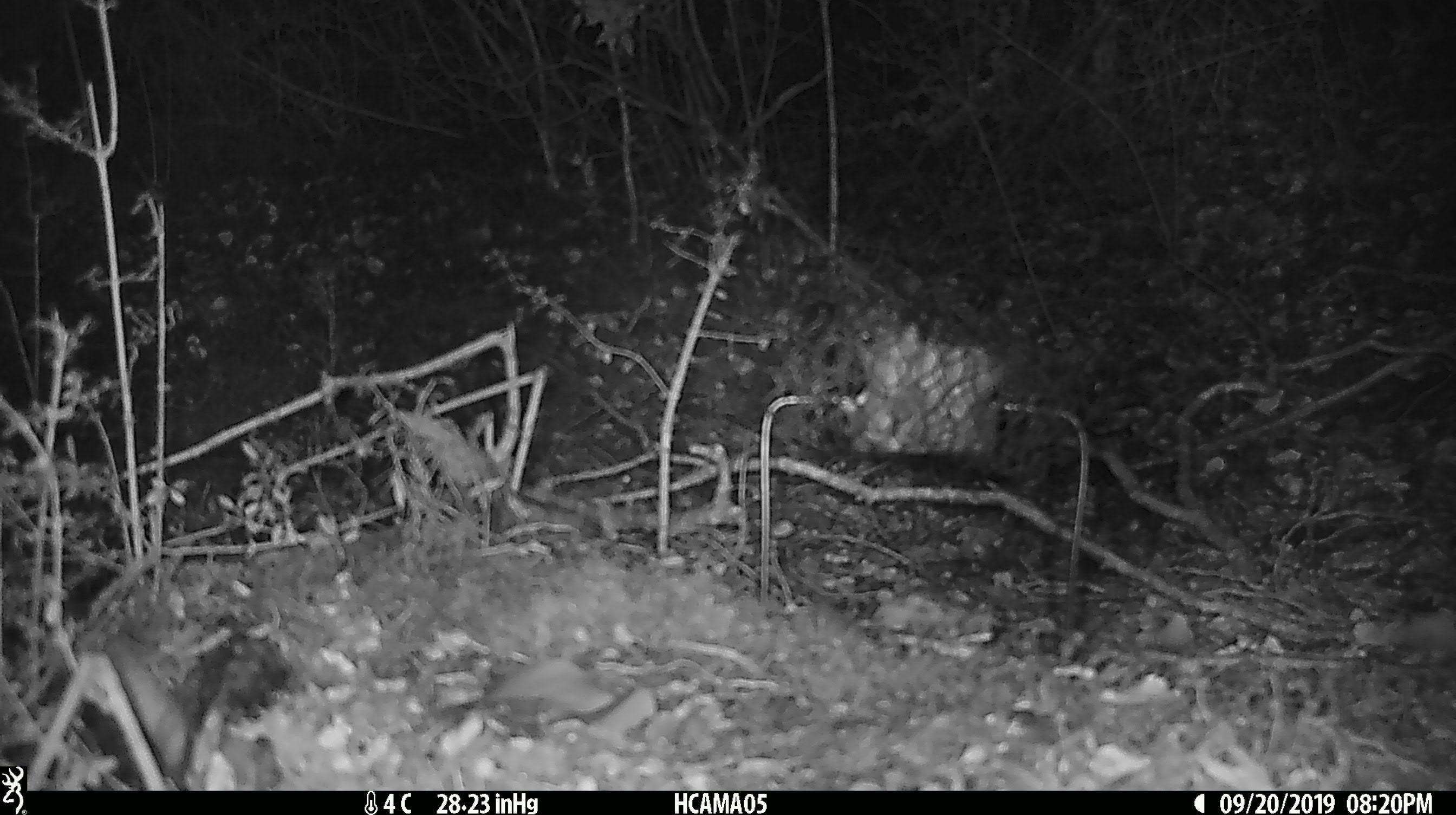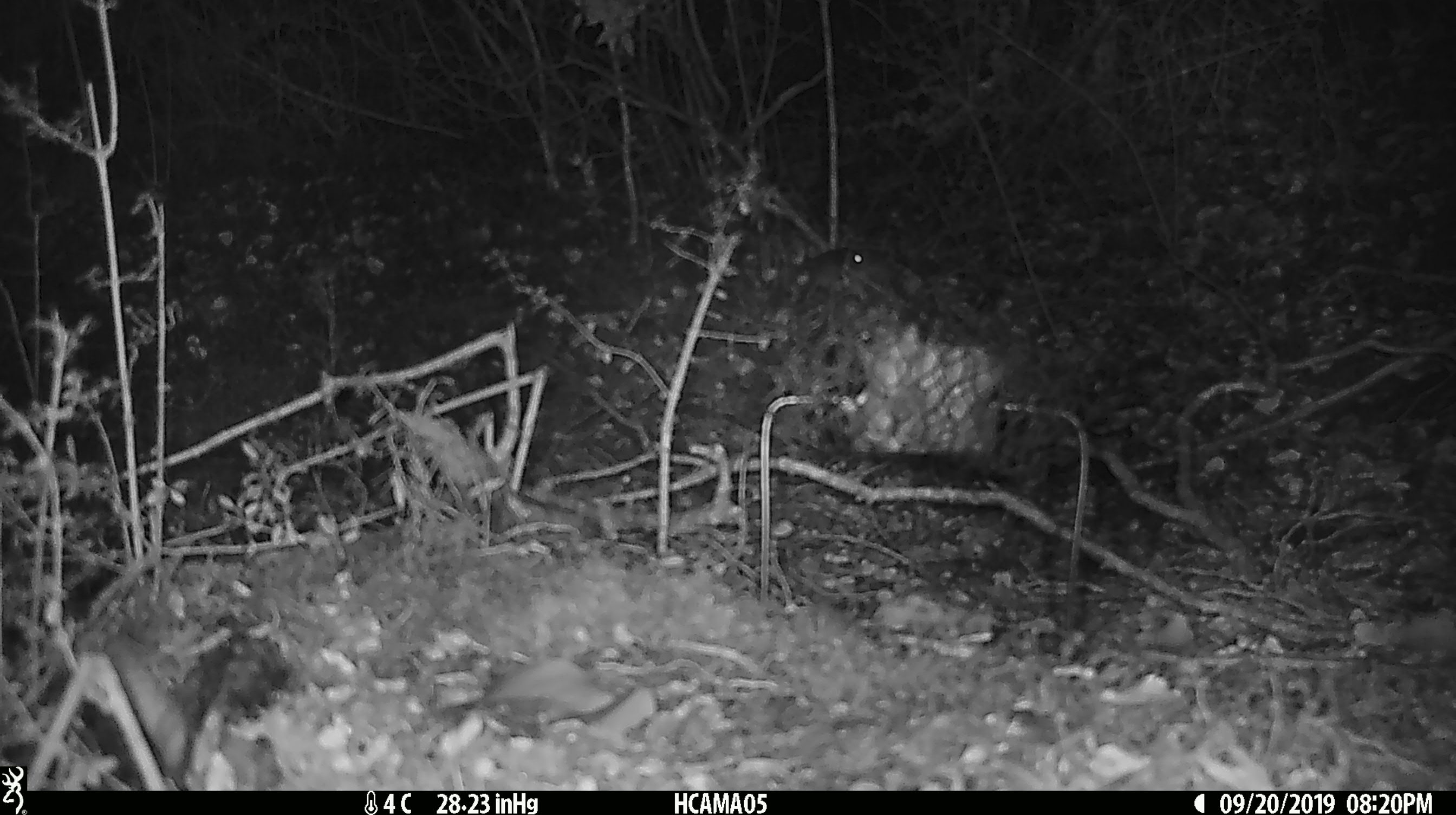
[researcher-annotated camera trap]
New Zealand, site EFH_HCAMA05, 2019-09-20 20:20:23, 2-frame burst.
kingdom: Animalia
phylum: Chordata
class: Mammalia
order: Rodentia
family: Muridae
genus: Mus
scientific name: Mus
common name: mouse